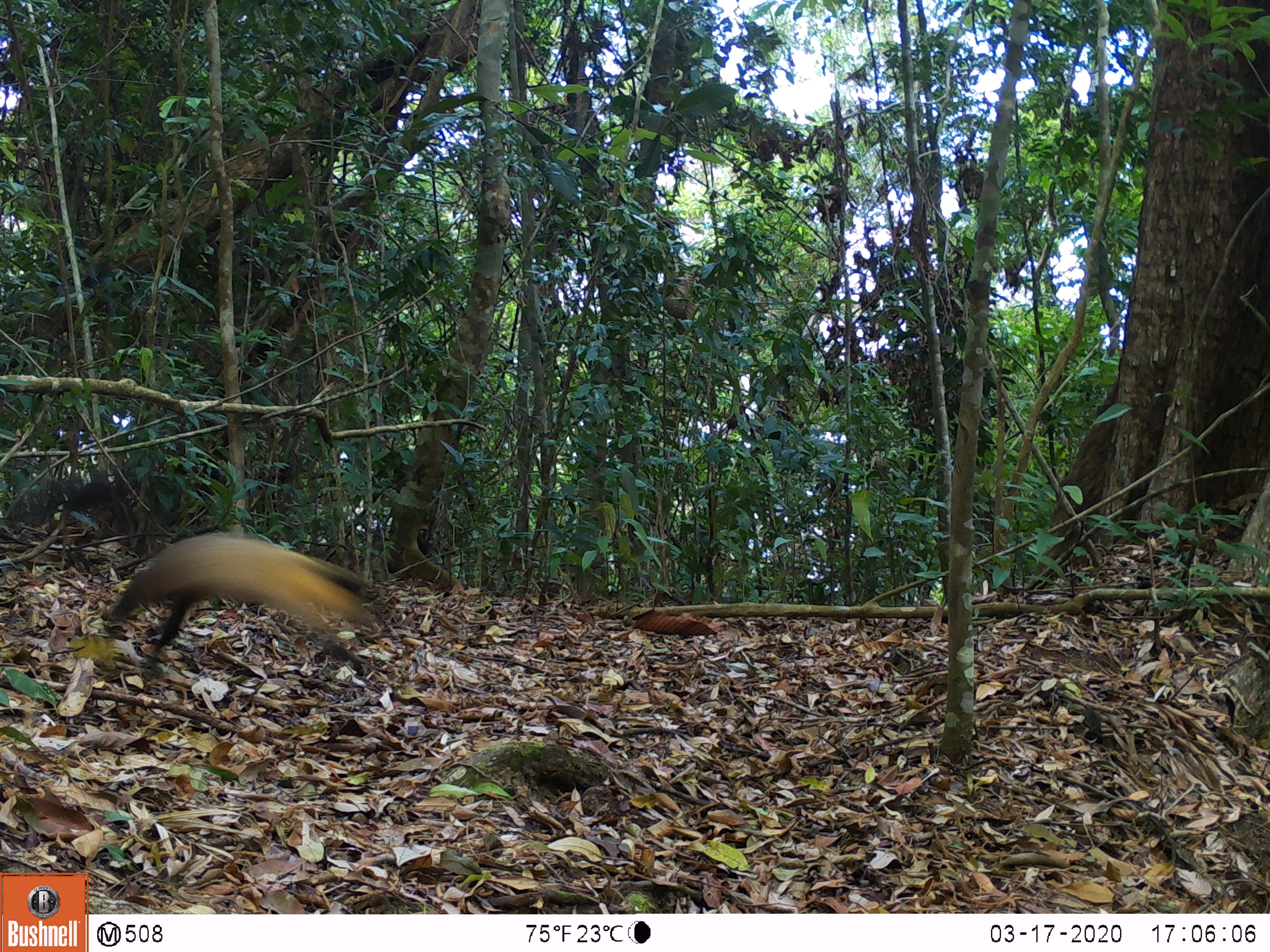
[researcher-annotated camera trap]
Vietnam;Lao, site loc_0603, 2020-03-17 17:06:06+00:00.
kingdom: Animalia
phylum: Chordata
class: Mammalia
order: Carnivora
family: Mustelidae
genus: Martes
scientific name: Martes flavigula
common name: yellow-throated marten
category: yellow throated marten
Yellow throated marten (yellow-throated marten) (Martes flavigula). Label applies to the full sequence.